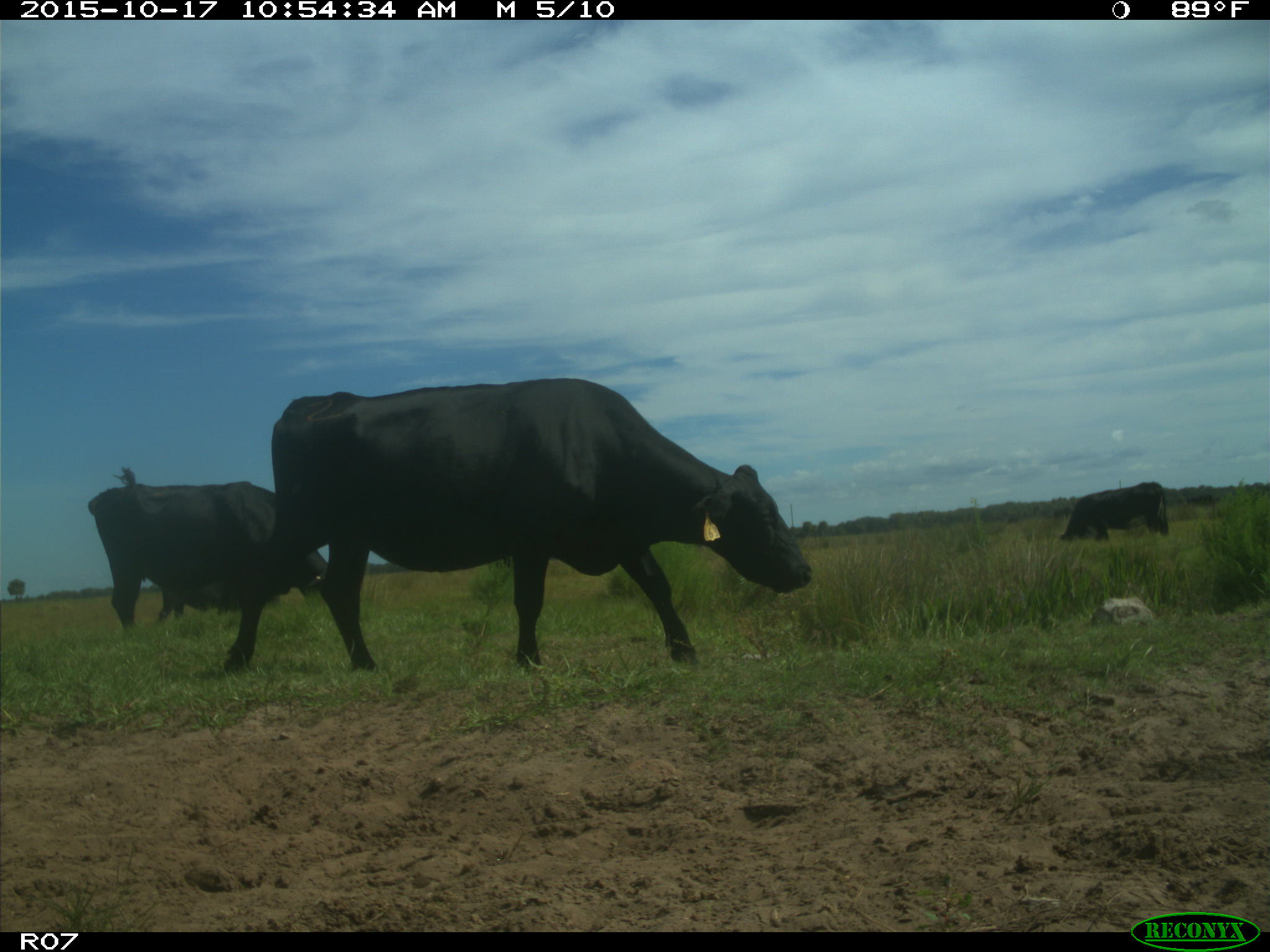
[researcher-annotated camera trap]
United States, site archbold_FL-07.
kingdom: Animalia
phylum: Chordata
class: Mammalia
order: Artiodactyla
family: Bovidae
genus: Bos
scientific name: Bos taurus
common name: domestic cow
Bos taurus (domestic cow).